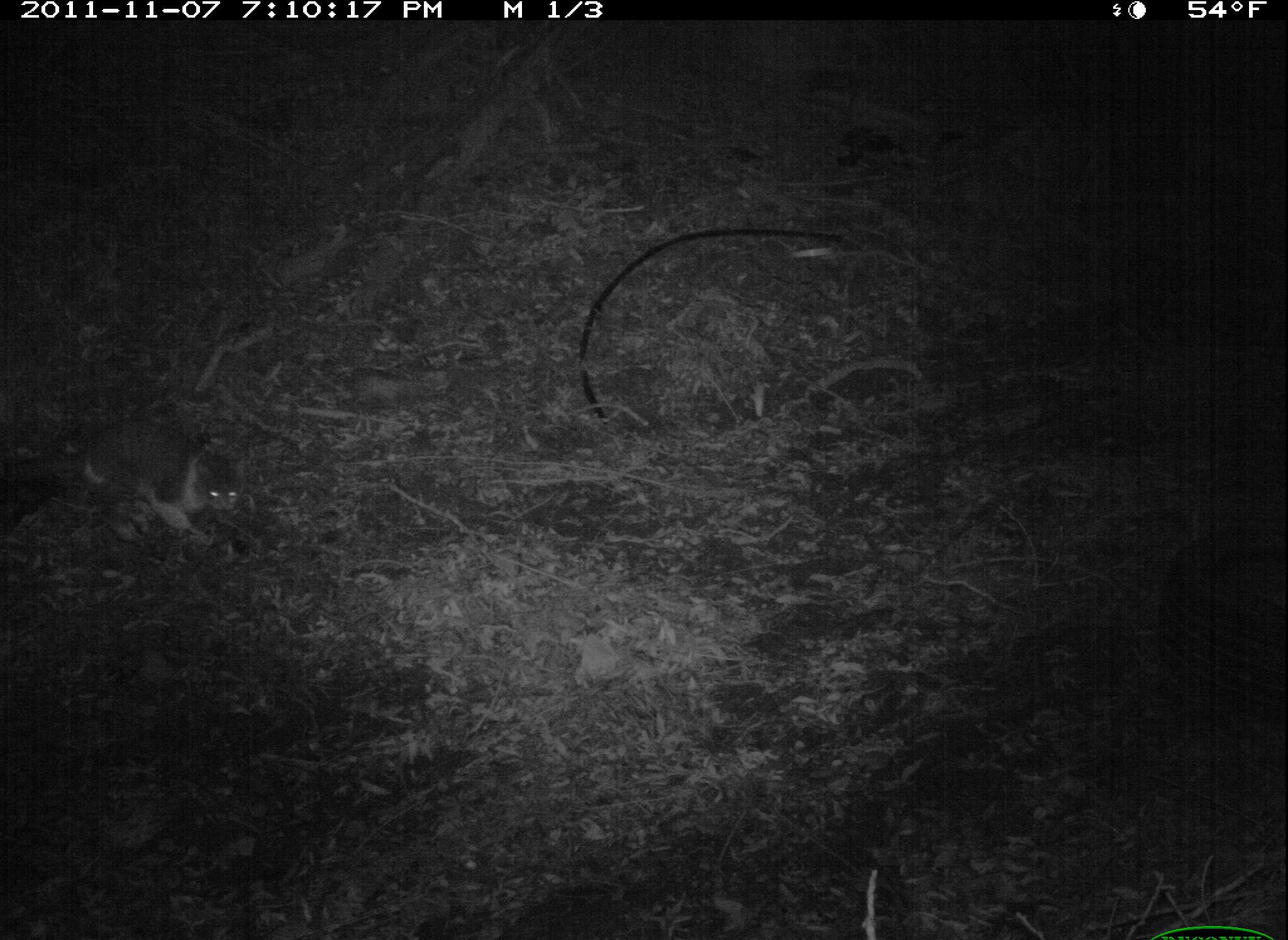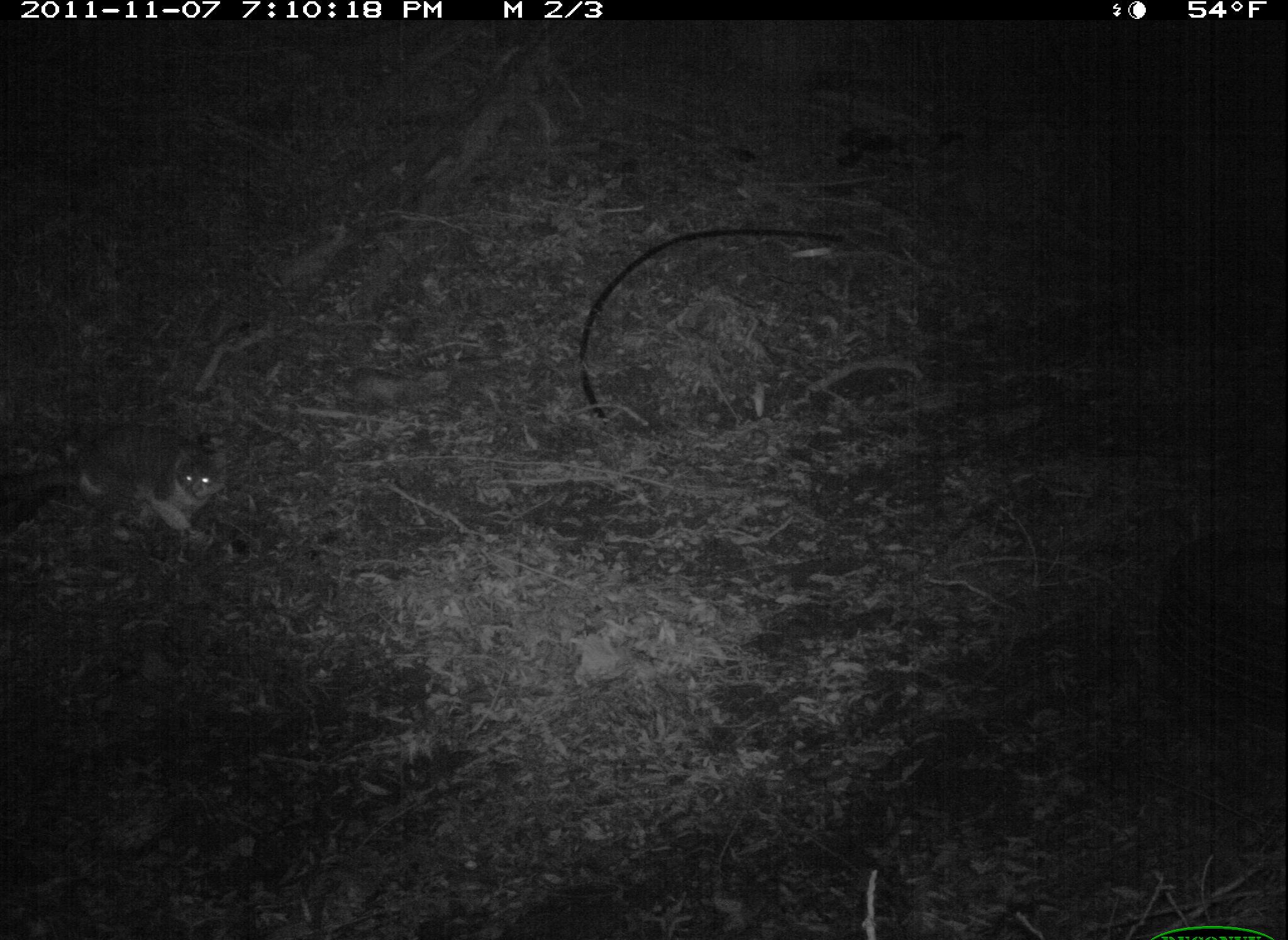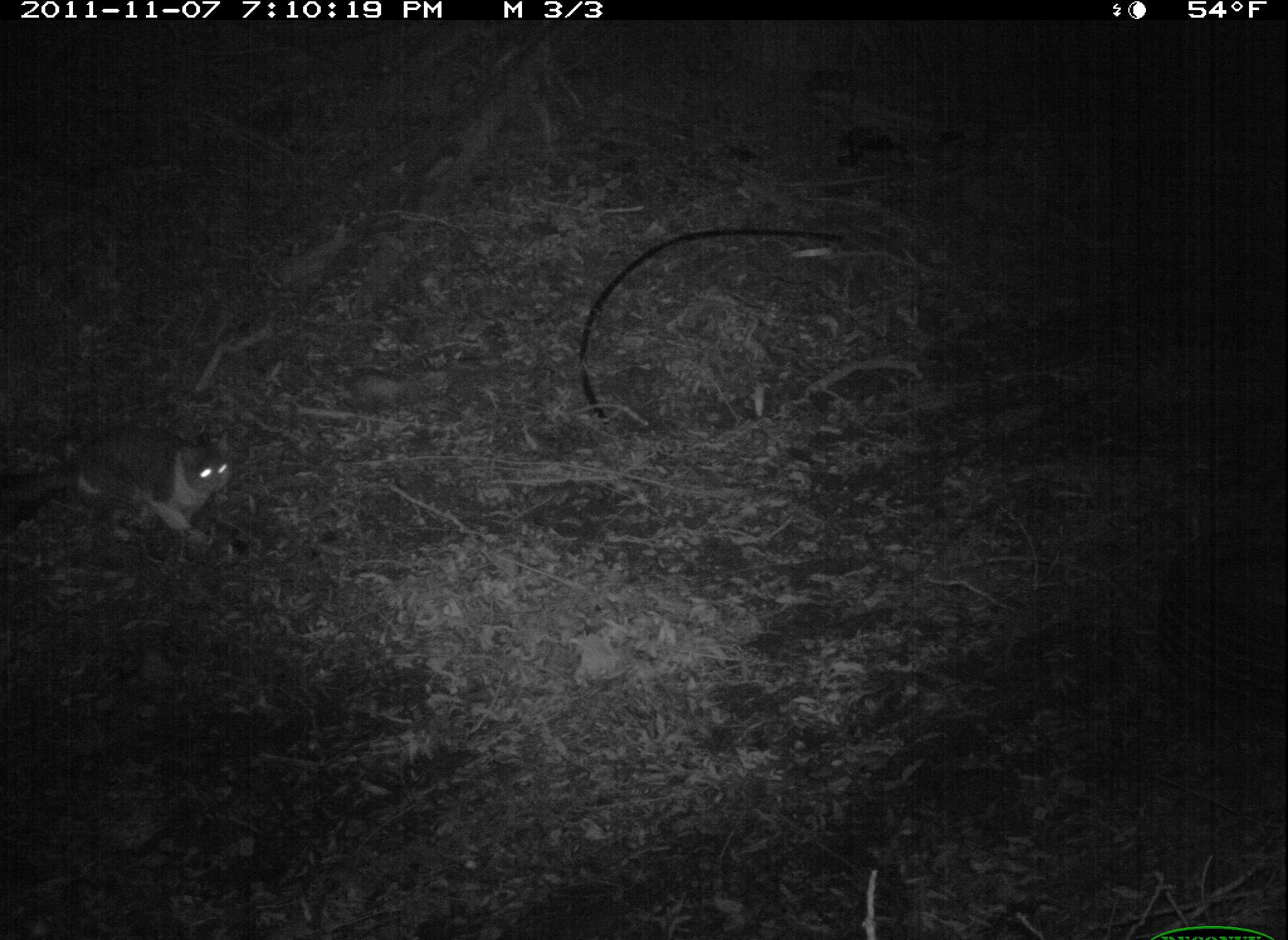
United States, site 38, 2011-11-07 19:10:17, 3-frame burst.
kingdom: Animalia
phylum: Chordata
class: Mammalia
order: Carnivora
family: Felidae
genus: Felis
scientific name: Felis catus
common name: cat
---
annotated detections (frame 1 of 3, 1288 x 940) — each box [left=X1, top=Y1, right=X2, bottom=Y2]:
cat: [left=45, top=406, right=253, bottom=564]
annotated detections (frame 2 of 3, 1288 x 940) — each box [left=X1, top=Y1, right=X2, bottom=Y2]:
cat: [left=0, top=416, right=240, bottom=588]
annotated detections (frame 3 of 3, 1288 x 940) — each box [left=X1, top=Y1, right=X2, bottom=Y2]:
cat: [left=11, top=414, right=242, bottom=549]